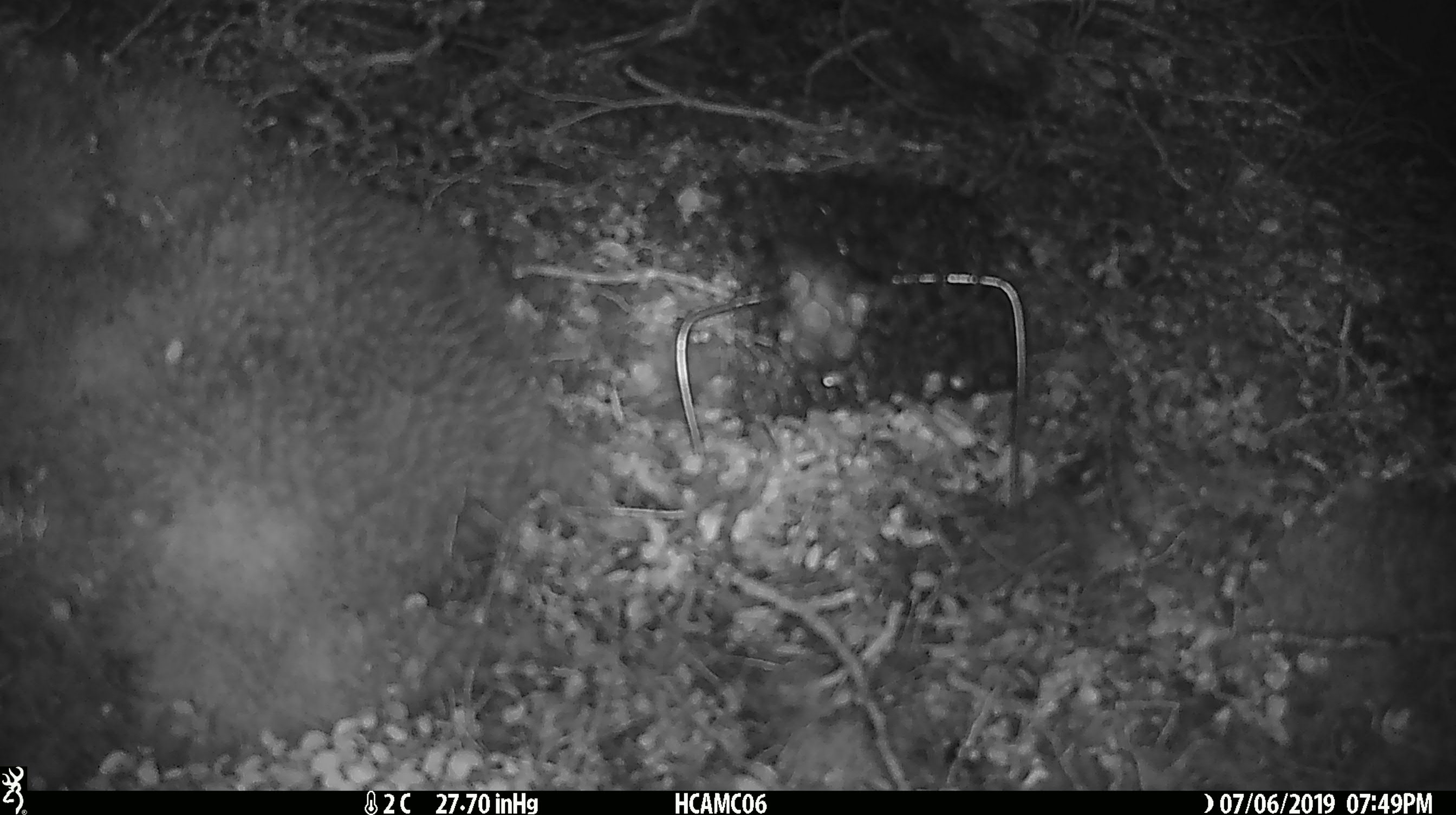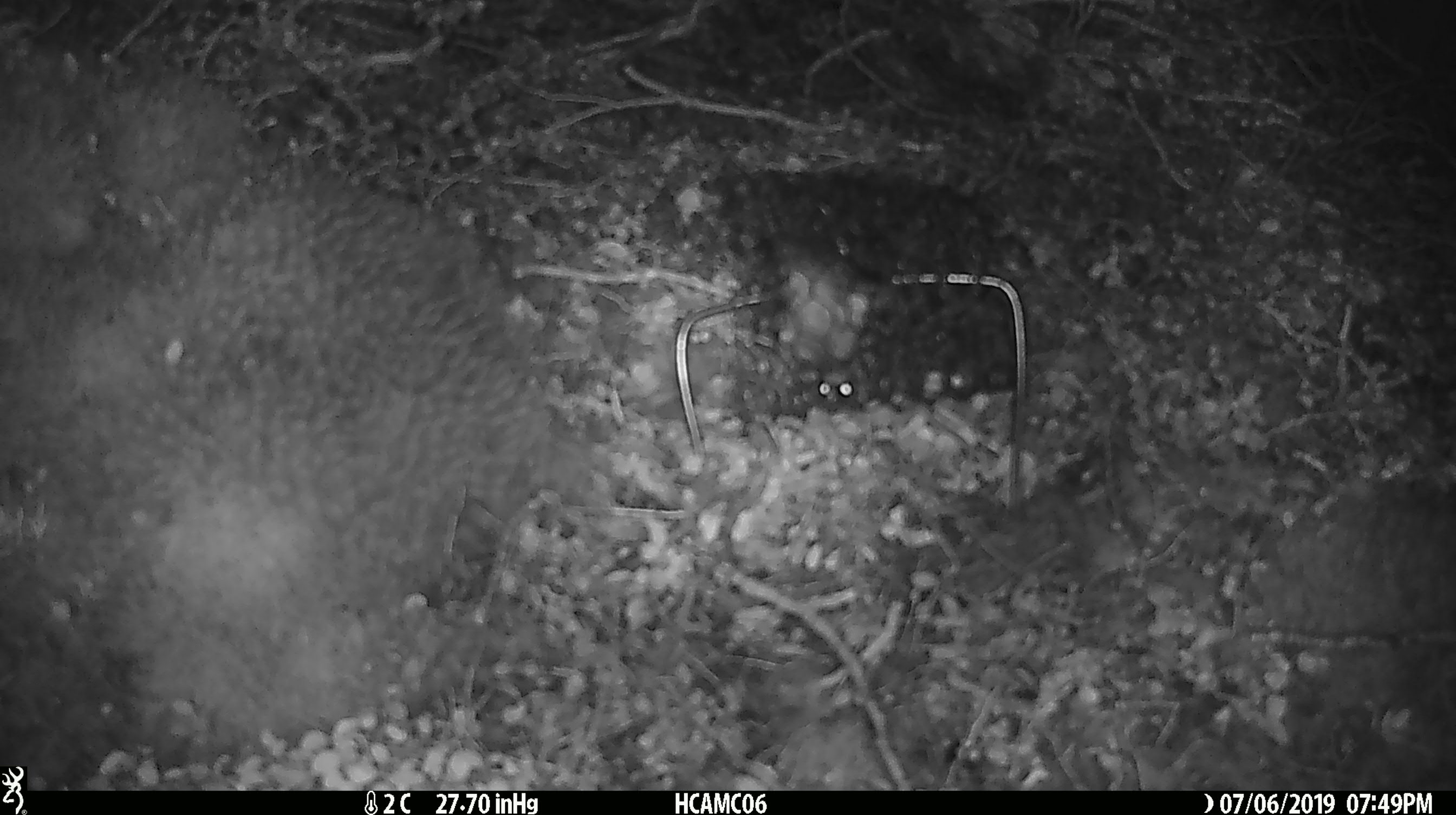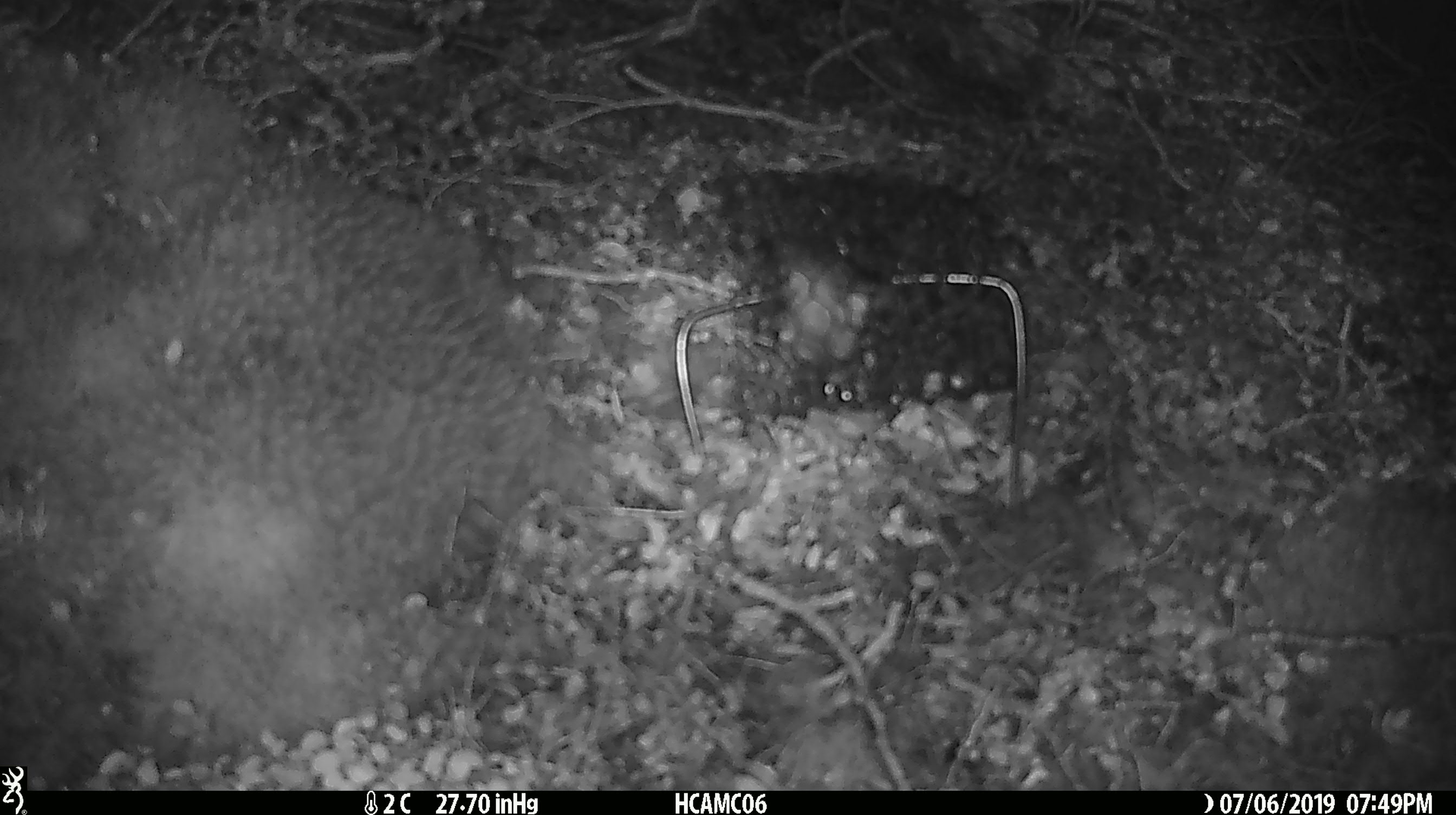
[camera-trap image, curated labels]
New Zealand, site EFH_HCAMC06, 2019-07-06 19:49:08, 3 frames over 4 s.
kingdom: Animalia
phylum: Chordata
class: Mammalia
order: Rodentia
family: Muridae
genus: Mus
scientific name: Mus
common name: mouse